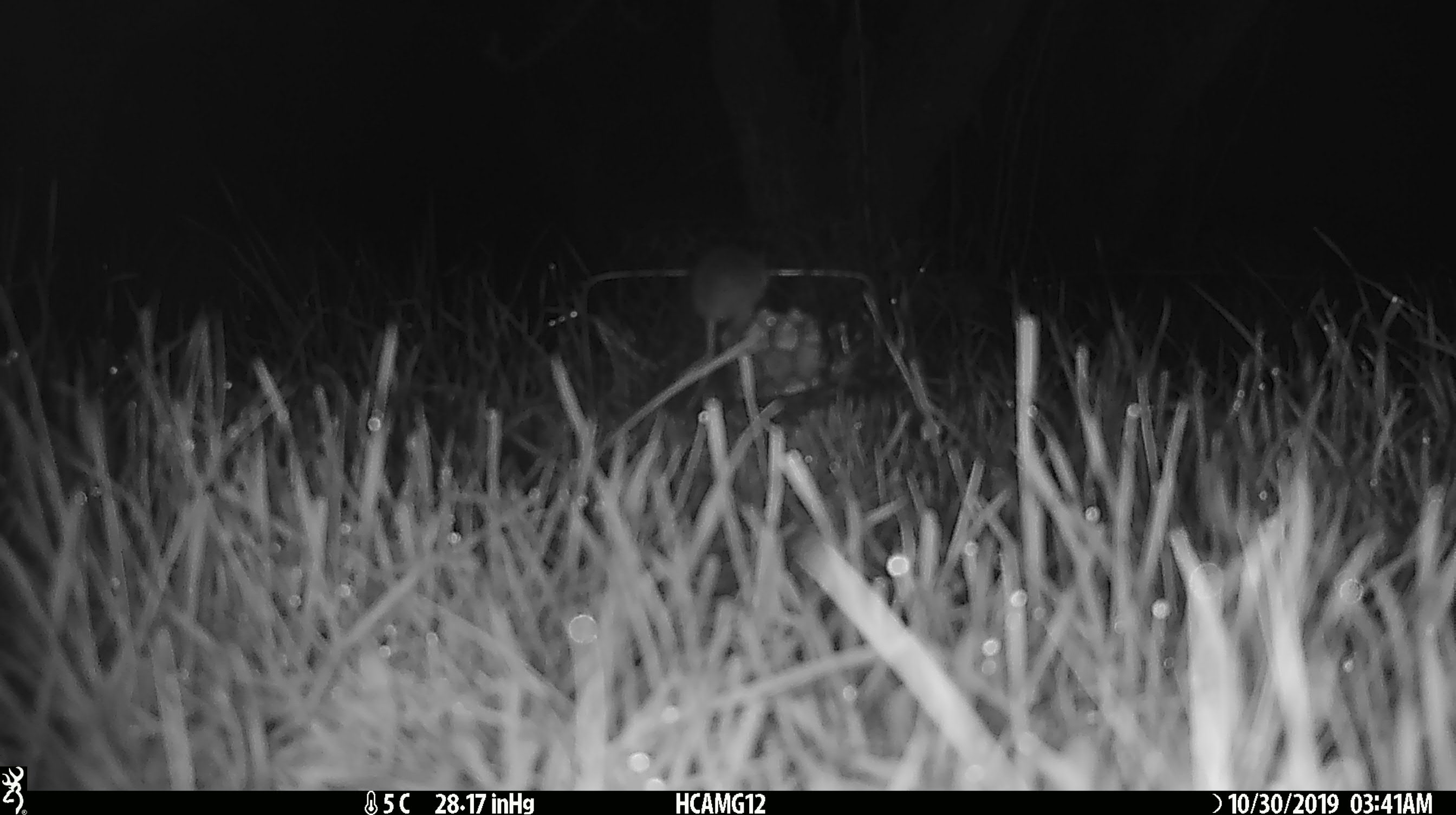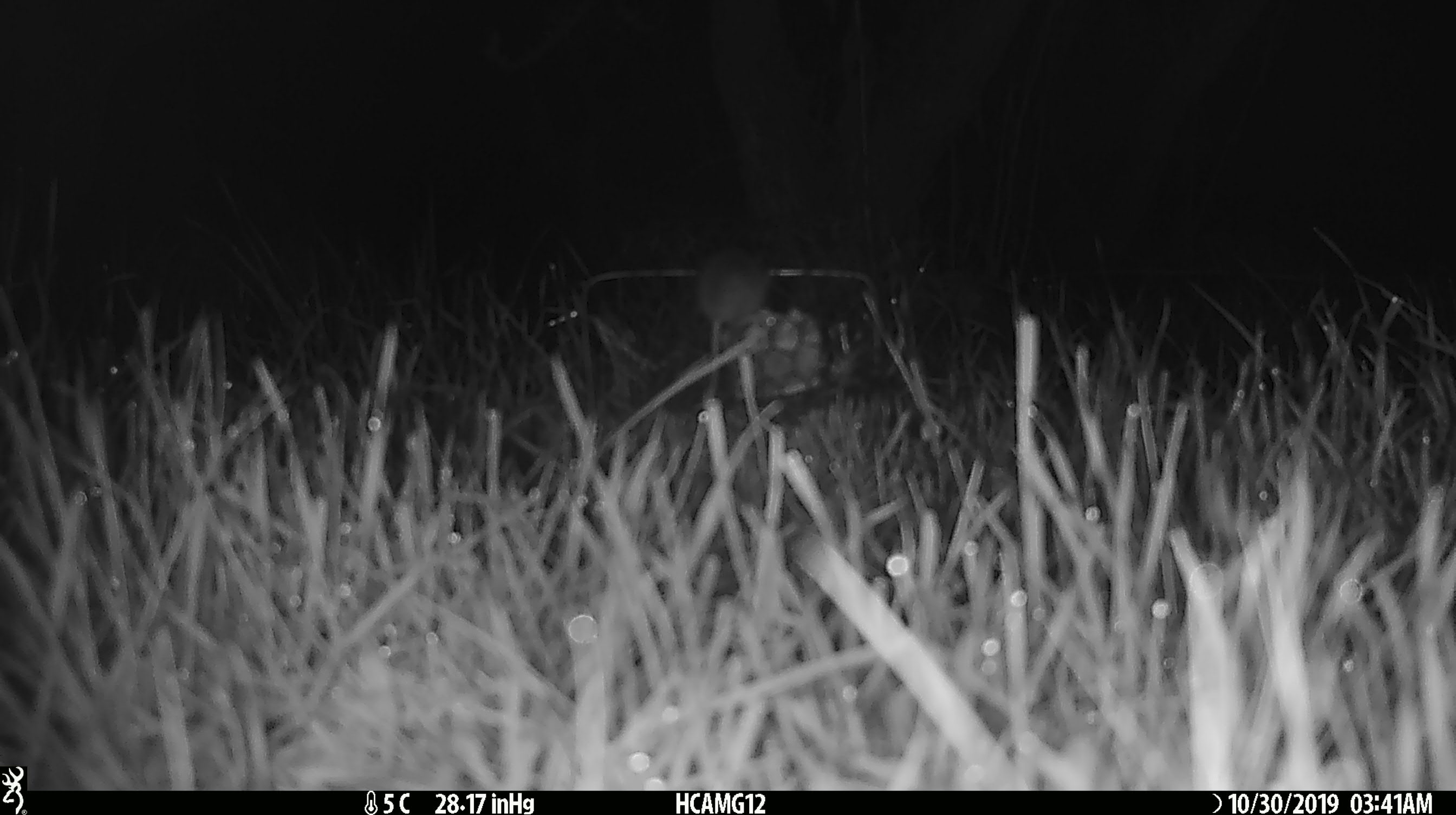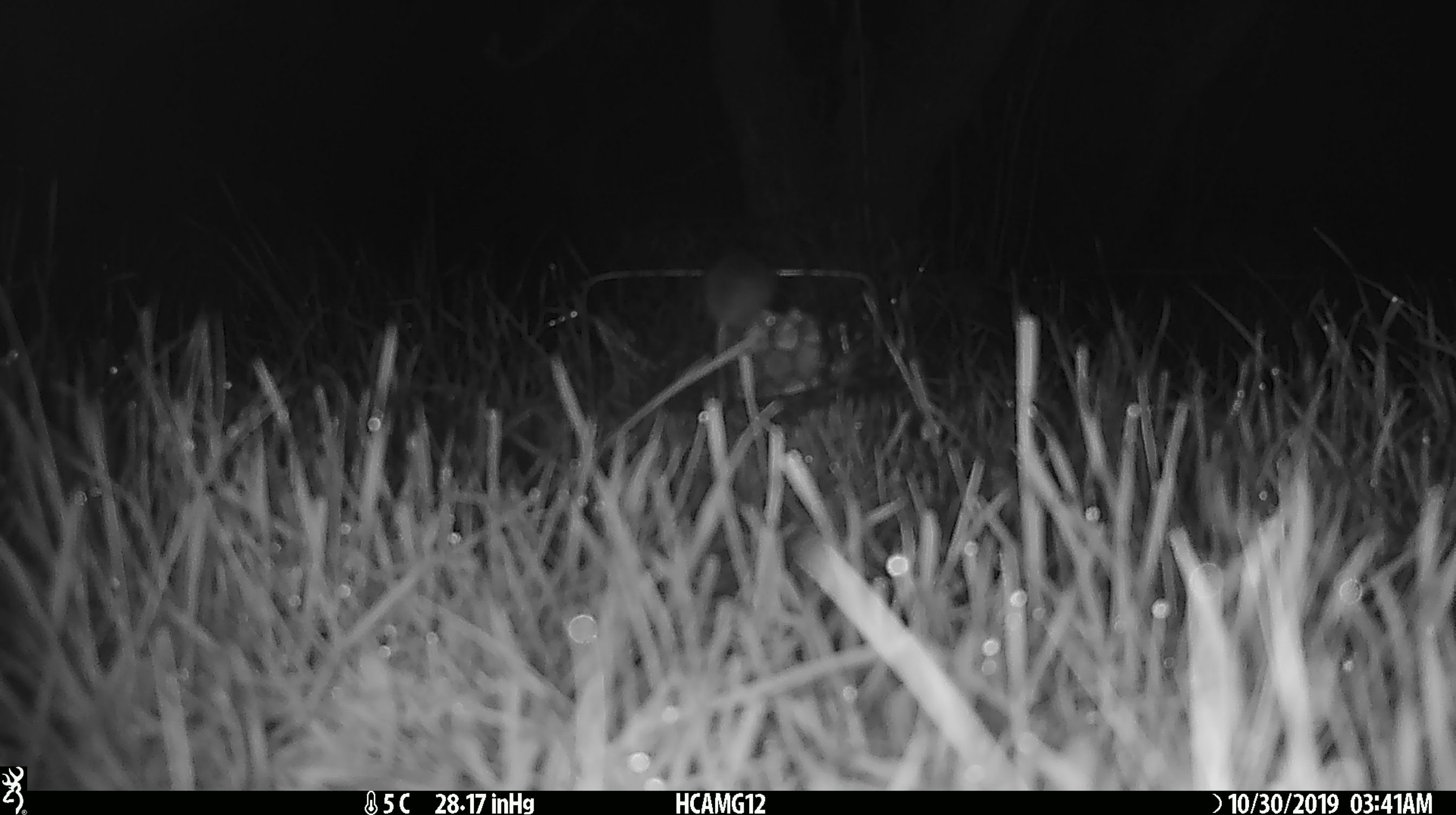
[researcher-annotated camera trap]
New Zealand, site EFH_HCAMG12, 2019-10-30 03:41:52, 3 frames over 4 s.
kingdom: Animalia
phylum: Chordata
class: Mammalia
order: Rodentia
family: Muridae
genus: Mus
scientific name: Mus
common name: mouse